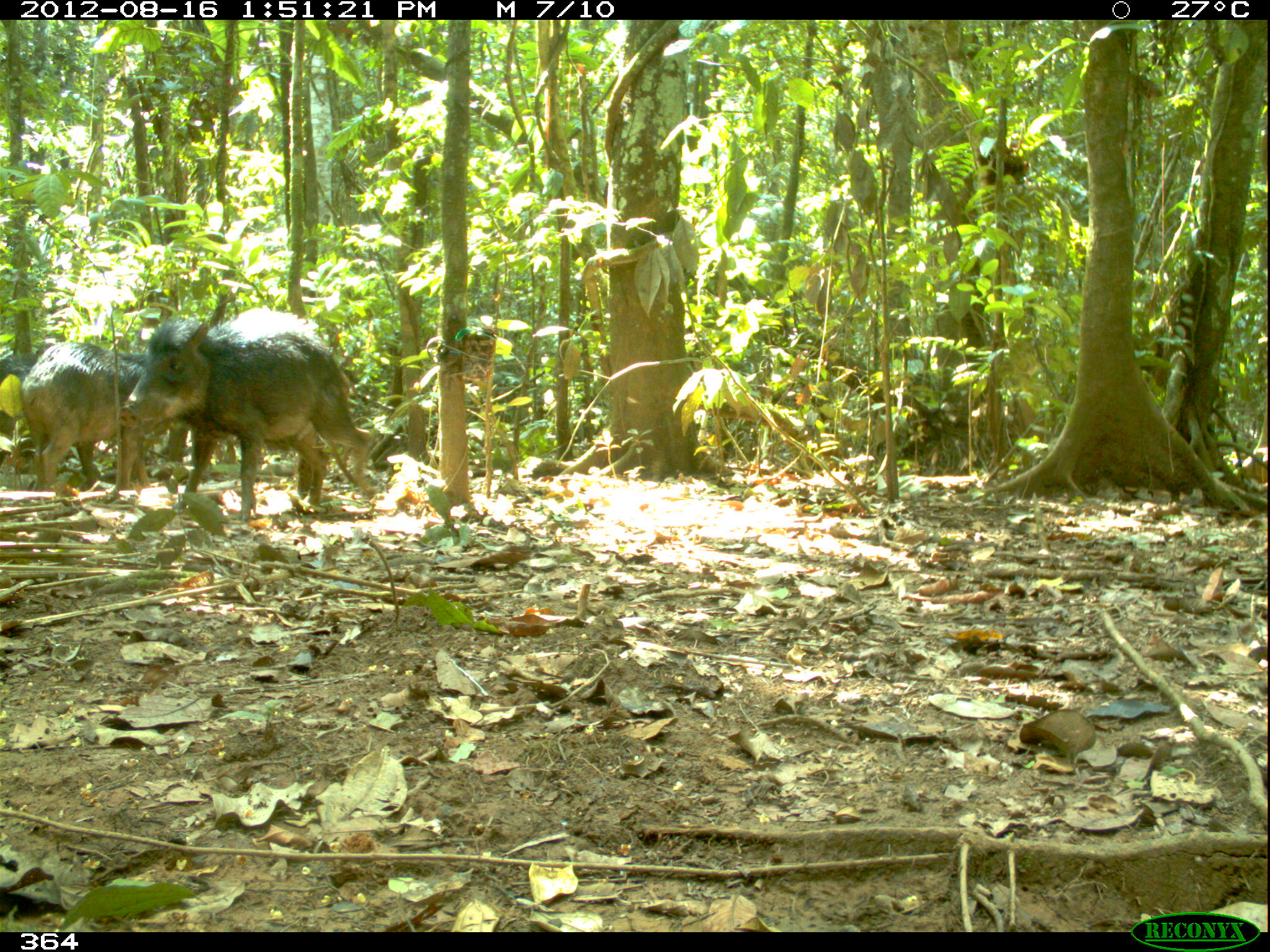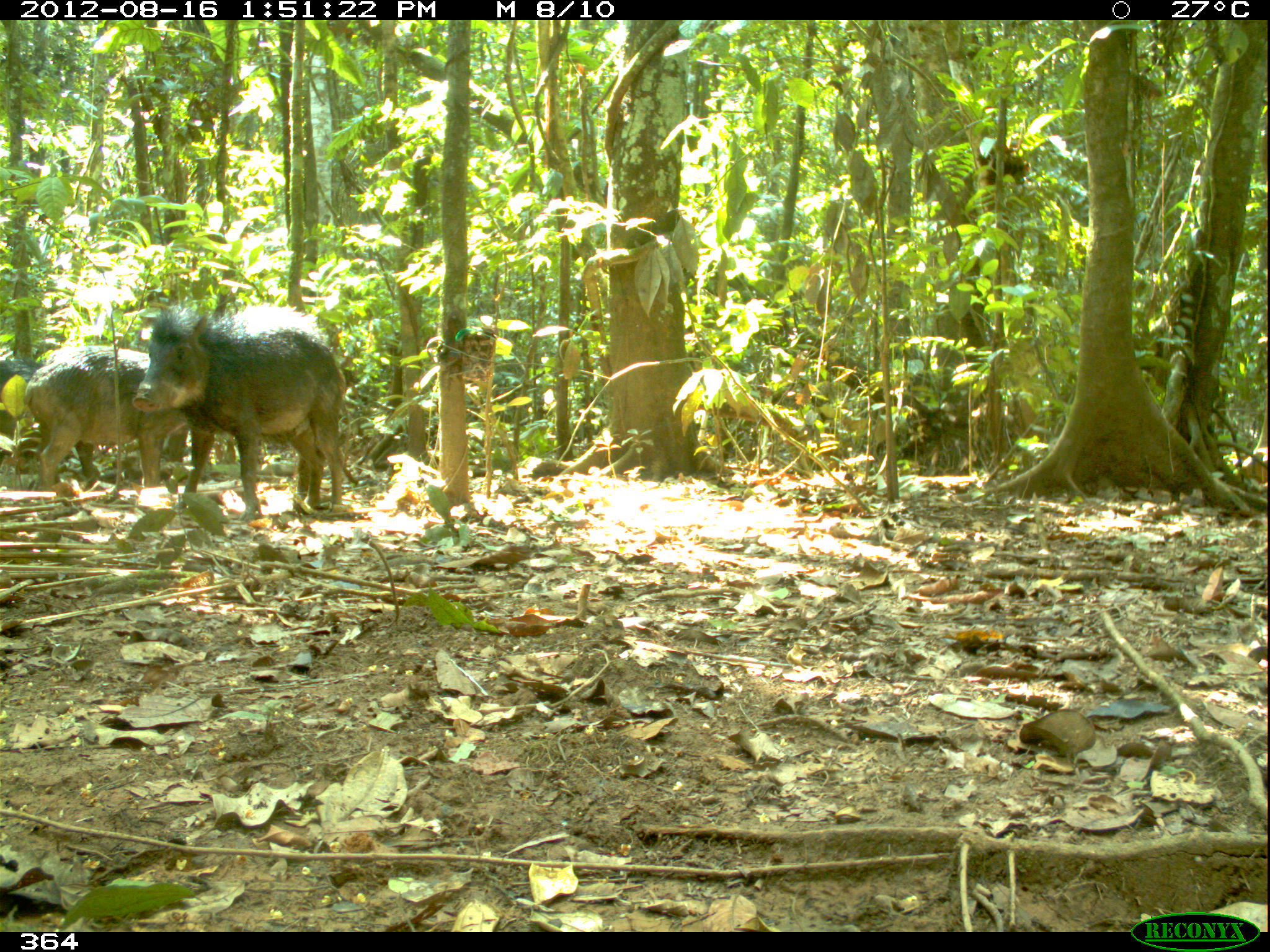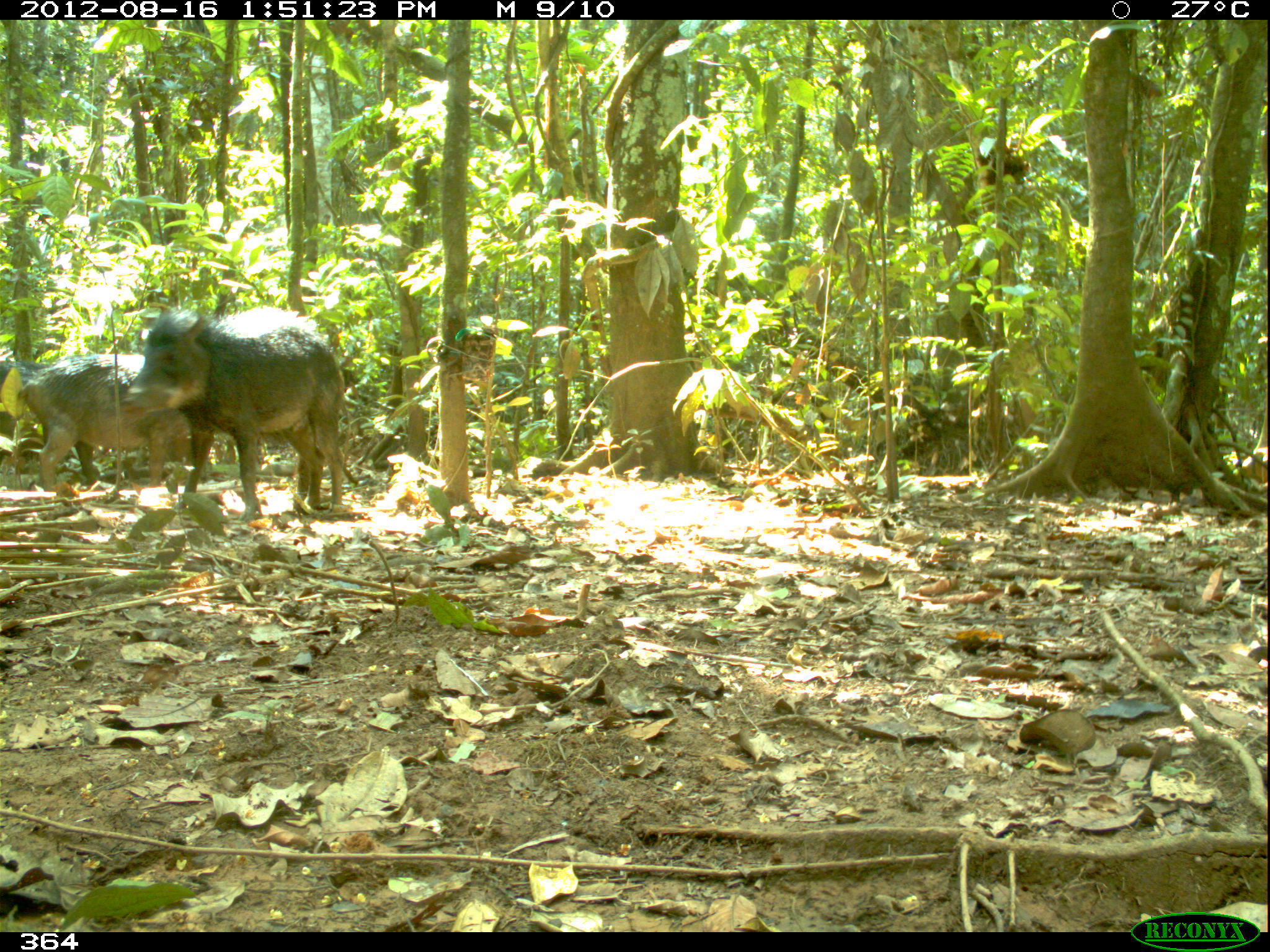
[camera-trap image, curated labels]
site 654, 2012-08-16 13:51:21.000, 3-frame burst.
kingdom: Animalia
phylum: Chordata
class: Mammalia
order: Artiodactyla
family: Tayassuidae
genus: Tayassu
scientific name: Tayassu pecari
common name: white-lipped peccary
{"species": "Tayassu pecari (white-lipped peccary)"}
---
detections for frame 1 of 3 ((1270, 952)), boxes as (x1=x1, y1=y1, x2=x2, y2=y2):
tayassu pecari: (x1=122, y1=308, x2=374, y2=523); (x1=21, y1=341, x2=170, y2=490); (x1=0, y1=351, x2=42, y2=466)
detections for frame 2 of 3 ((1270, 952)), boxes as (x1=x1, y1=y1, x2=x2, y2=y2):
tayassu pecari: (x1=132, y1=302, x2=345, y2=511); (x1=23, y1=345, x2=189, y2=488); (x1=0, y1=357, x2=33, y2=472)